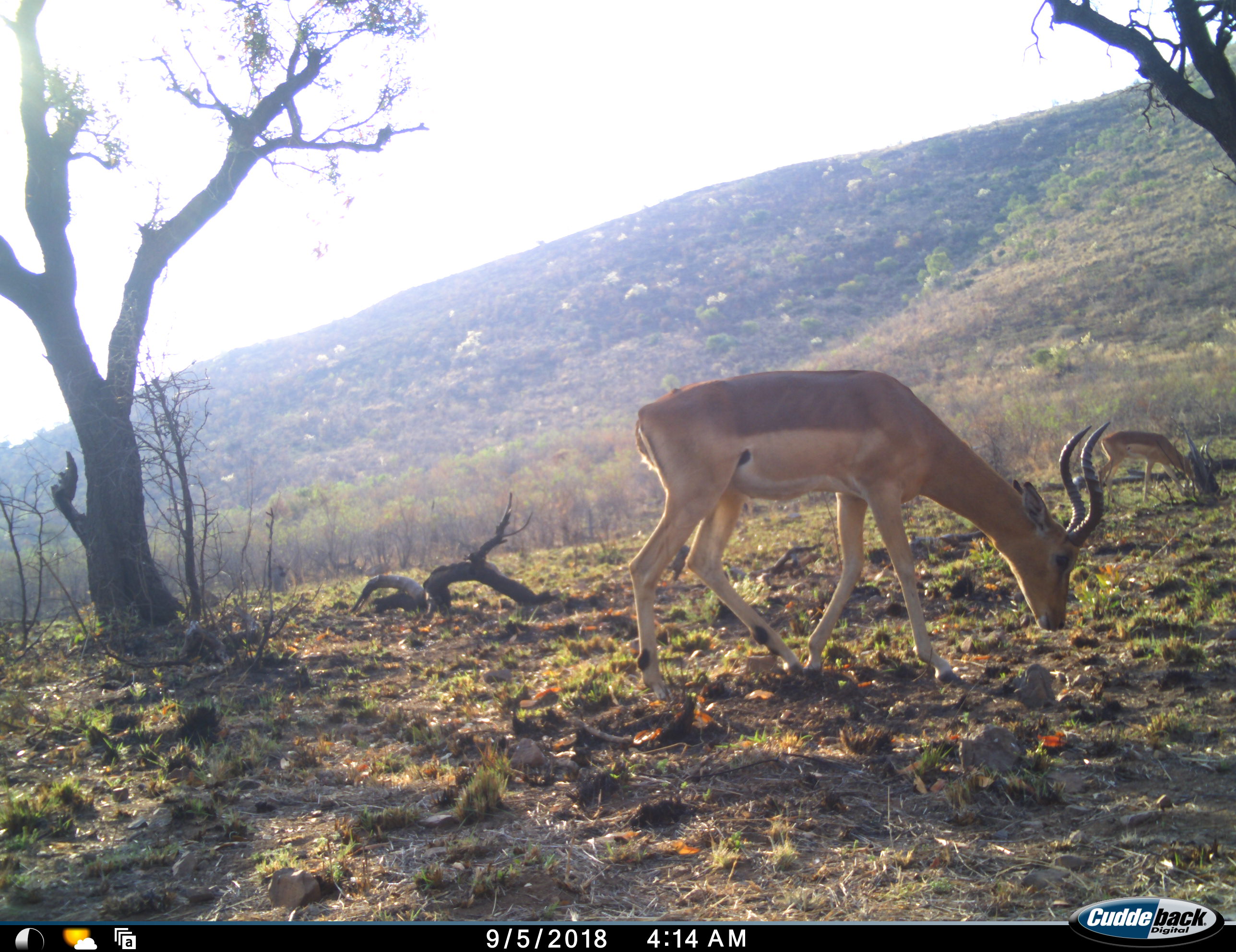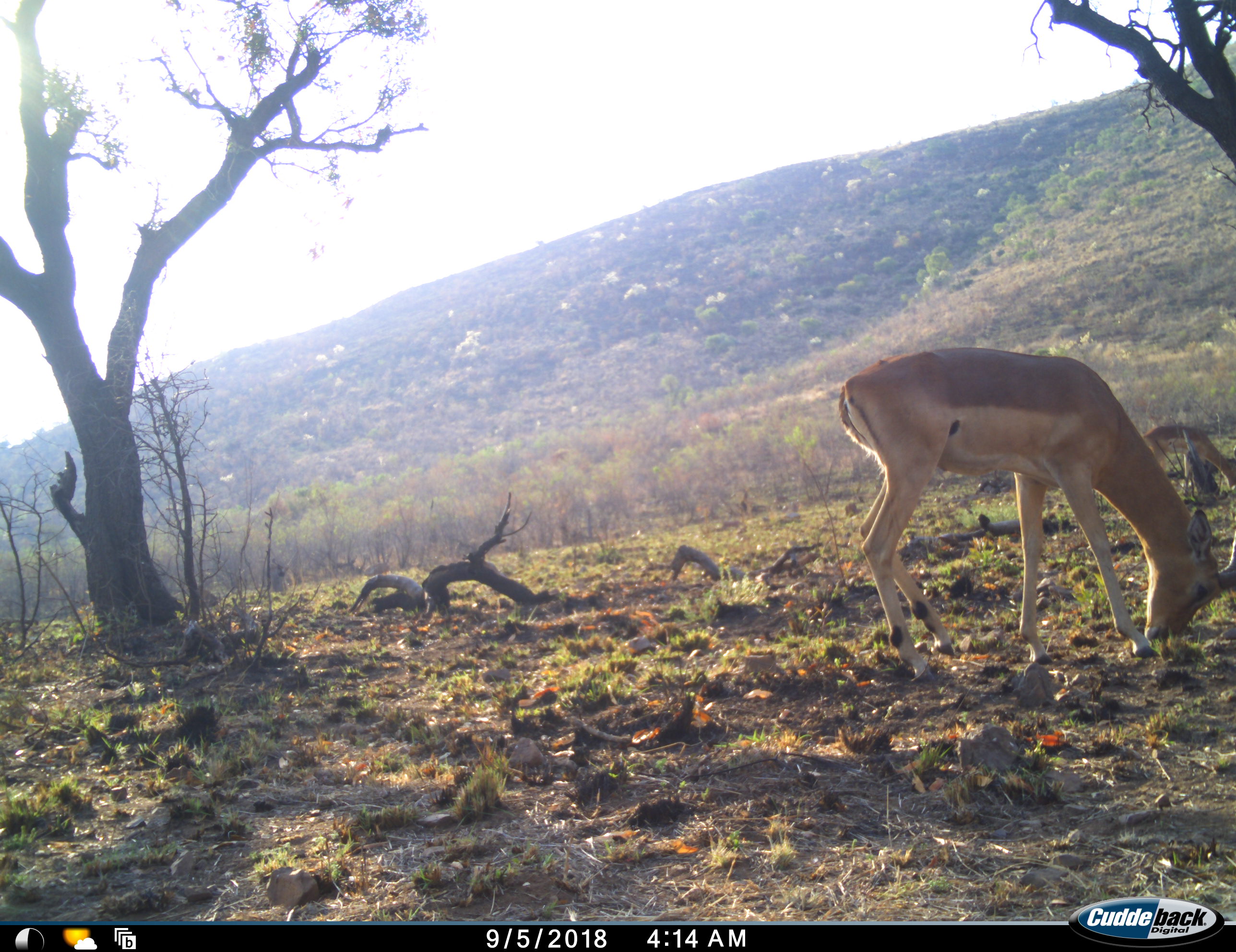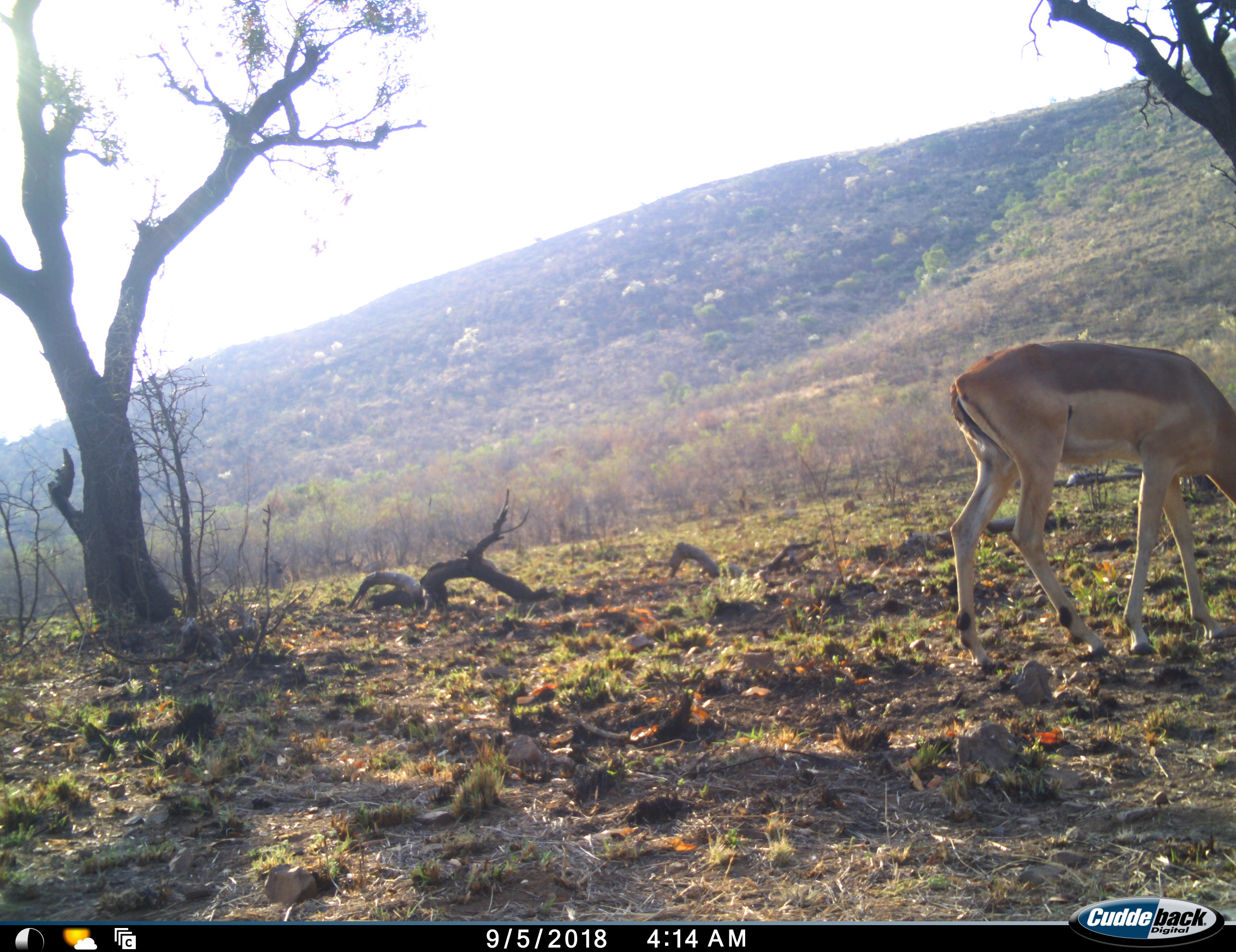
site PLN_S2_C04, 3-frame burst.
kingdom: Animalia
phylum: Chordata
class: Mammalia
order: Artiodactyla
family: Bovidae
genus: Aepyceros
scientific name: Aepyceros melampus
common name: impala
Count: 2.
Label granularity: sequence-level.